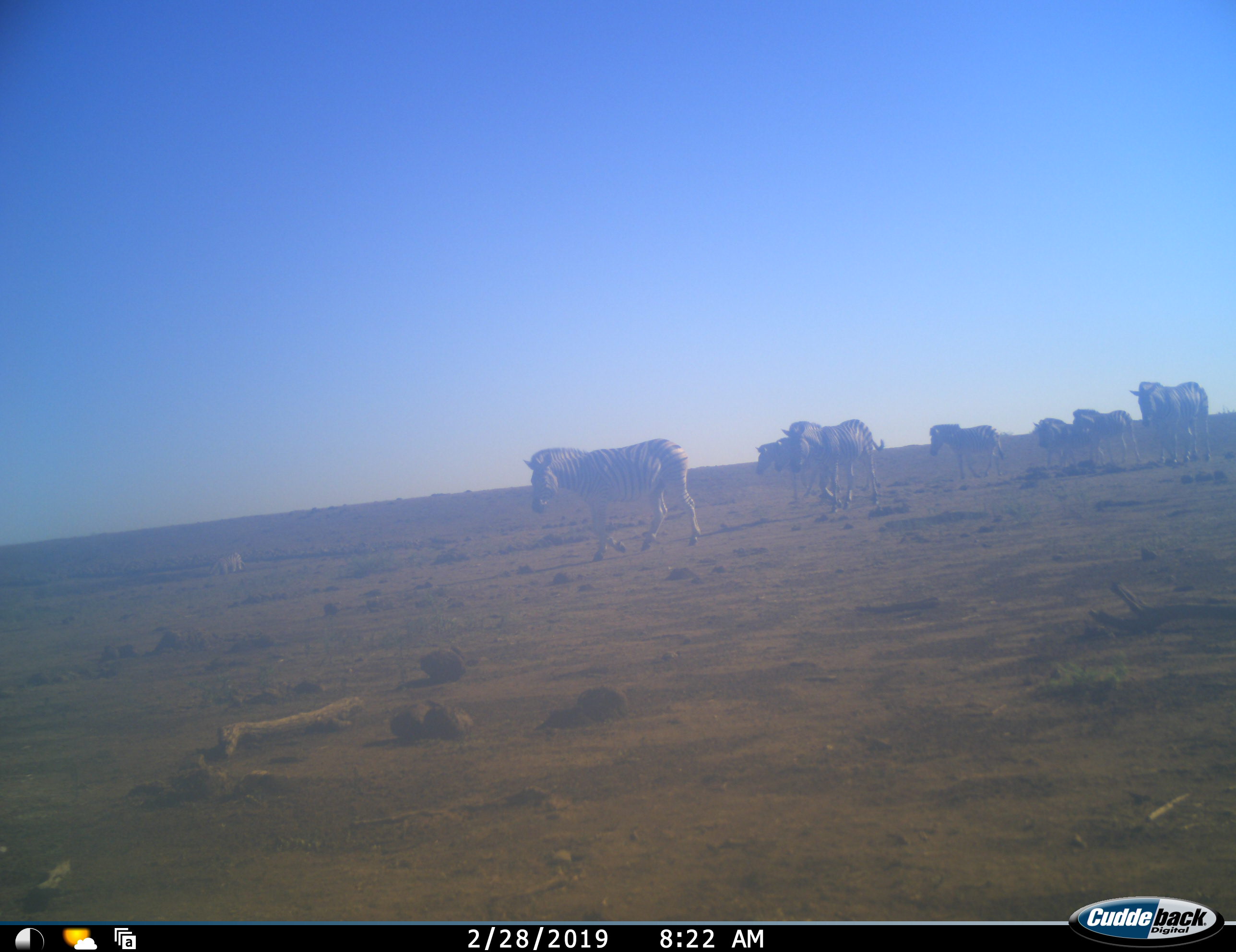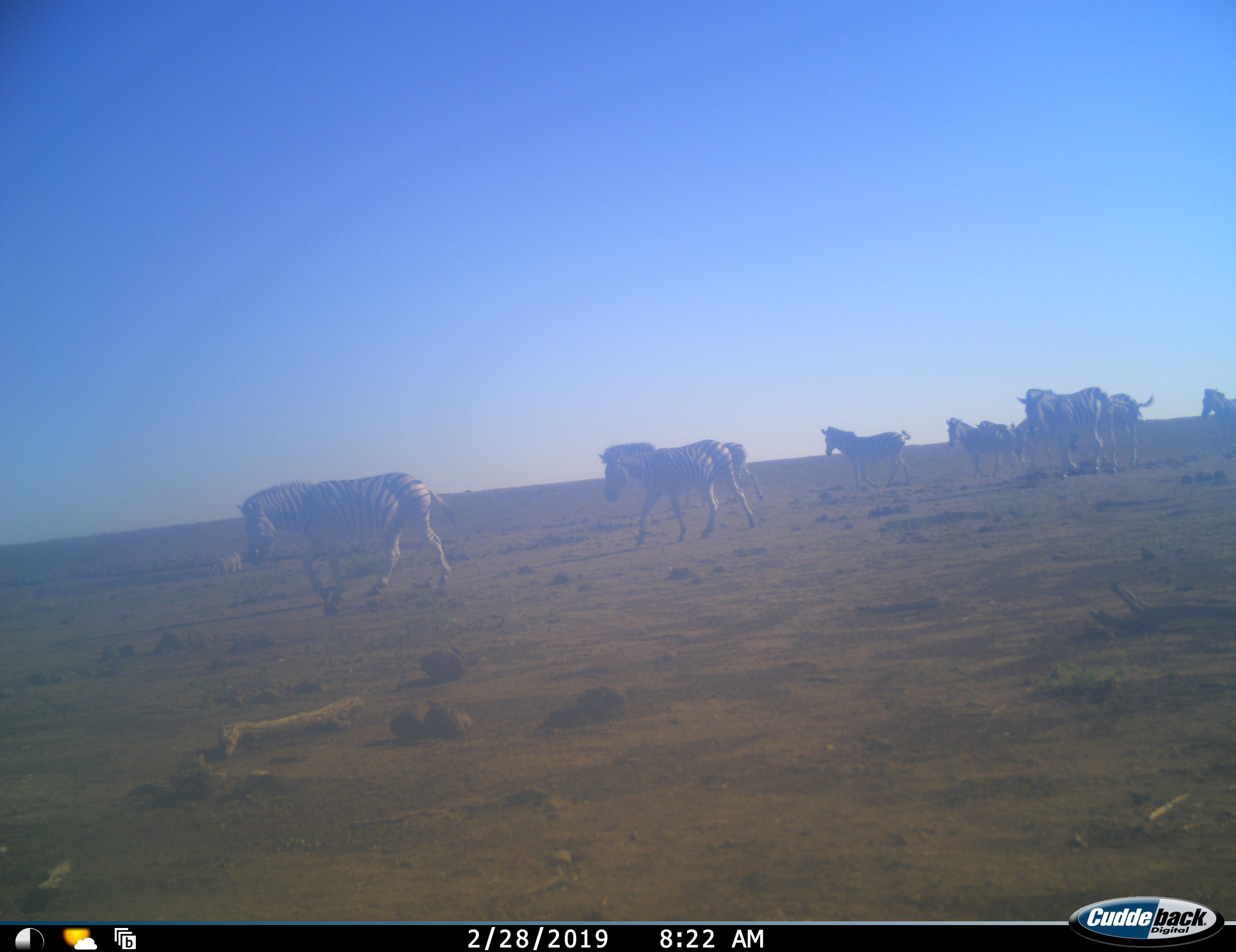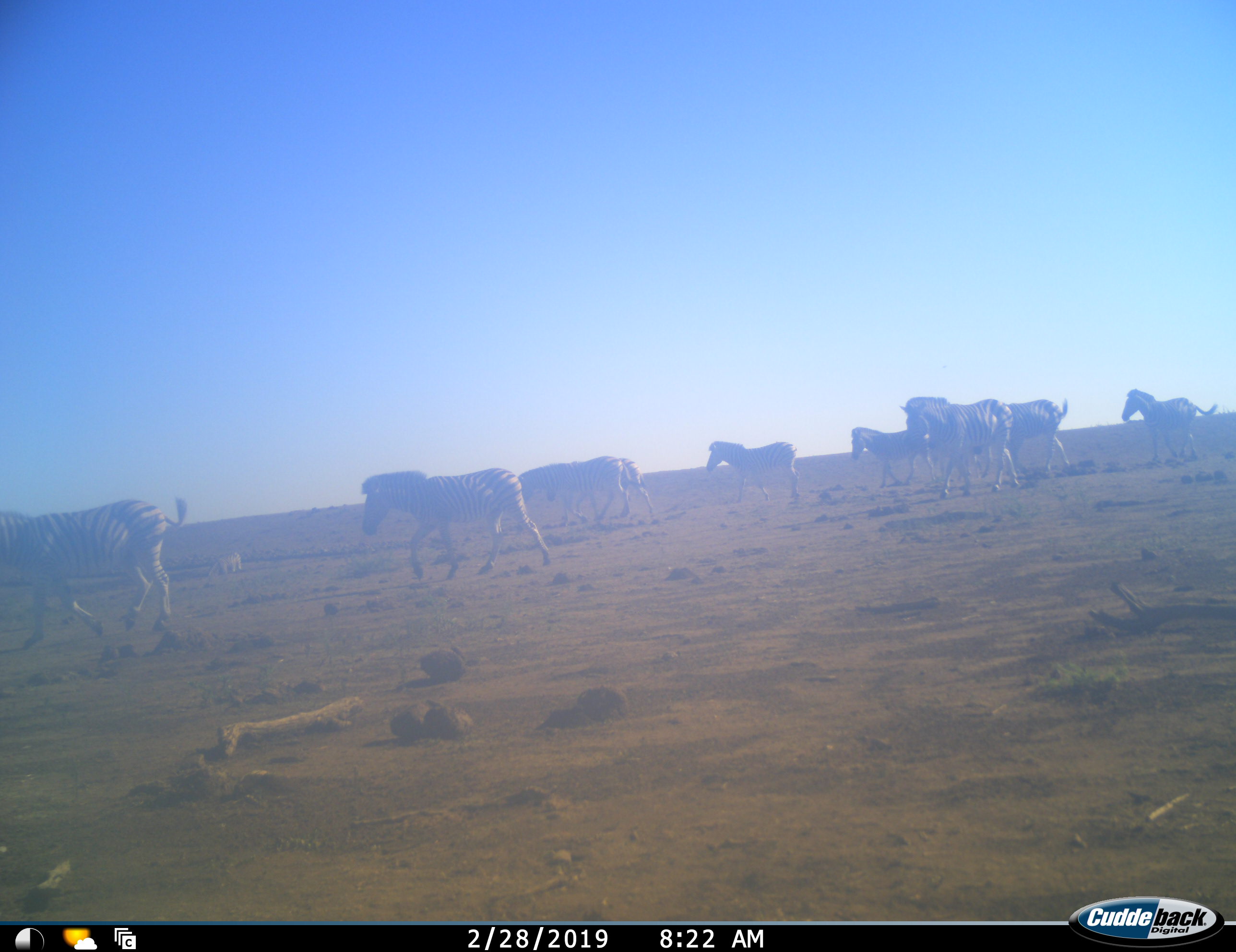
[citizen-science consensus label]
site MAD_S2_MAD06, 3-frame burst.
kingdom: Animalia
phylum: Chordata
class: Mammalia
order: Perissodactyla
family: Equidae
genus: Equus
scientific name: Equus quagga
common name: plains zebra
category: zebraplains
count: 8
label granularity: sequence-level